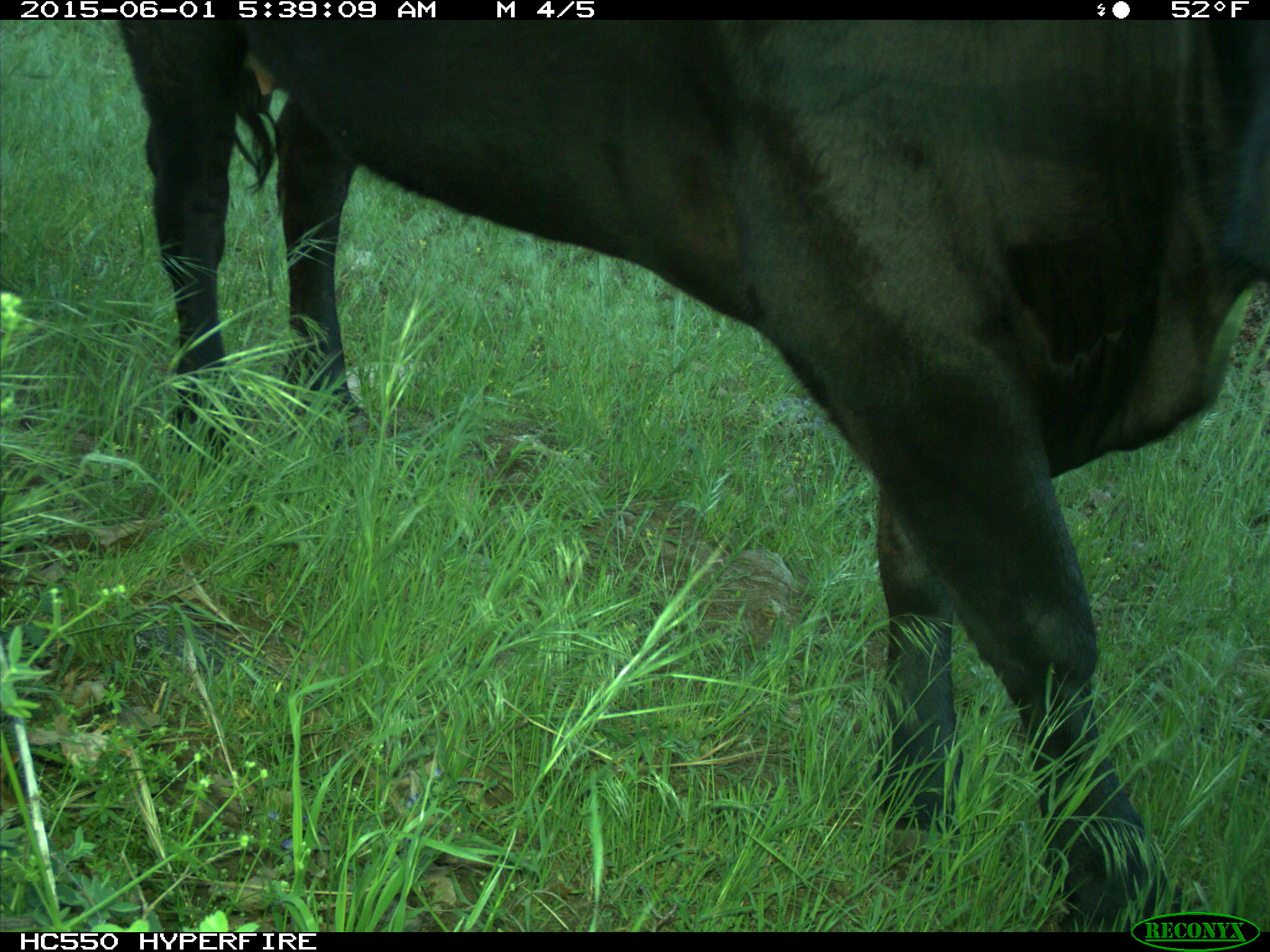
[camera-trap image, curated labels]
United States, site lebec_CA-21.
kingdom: Animalia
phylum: Chordata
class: Mammalia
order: Artiodactyla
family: Bovidae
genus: Bos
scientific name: Bos taurus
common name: domestic cow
Bos taurus (domestic cow).